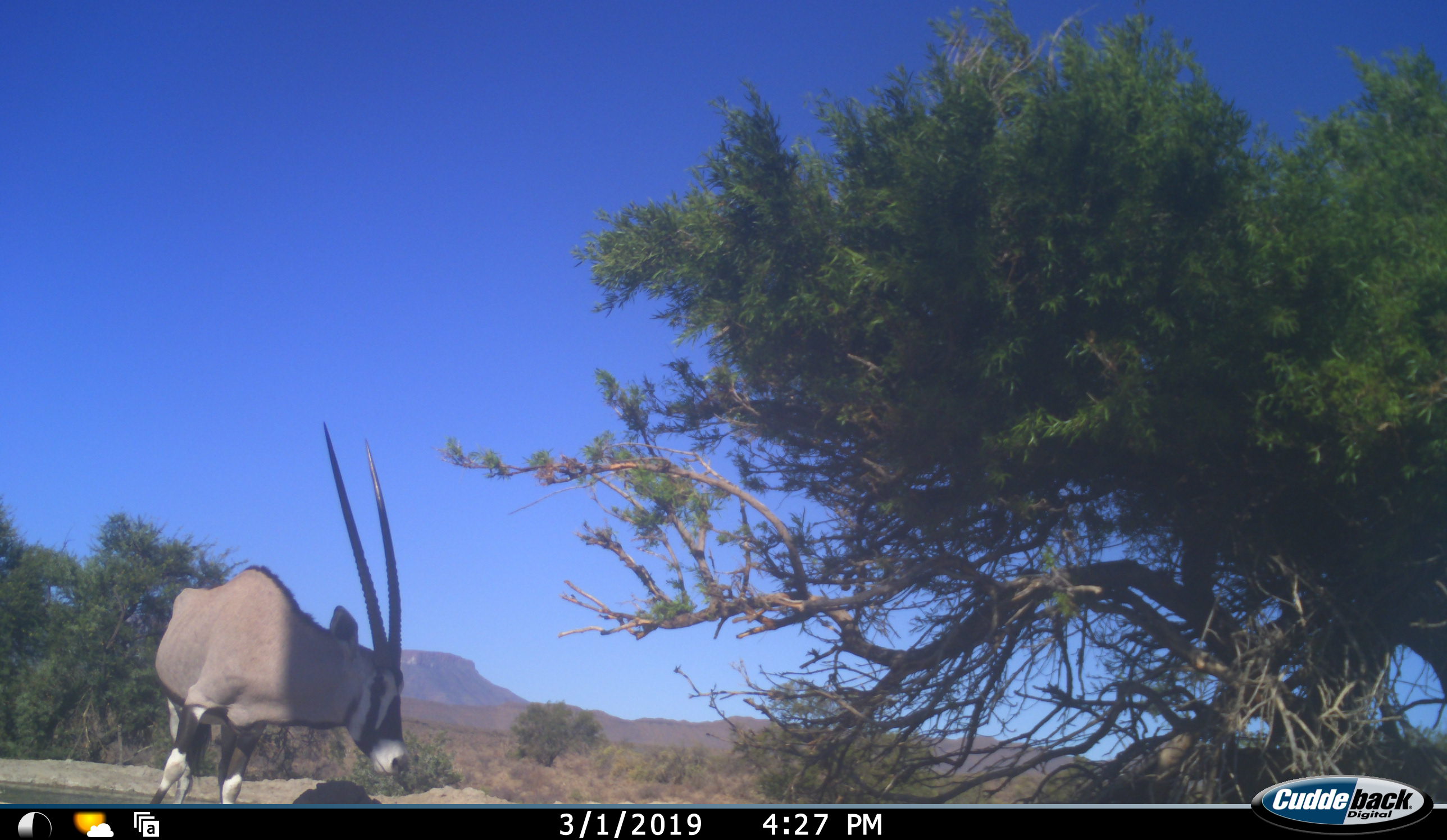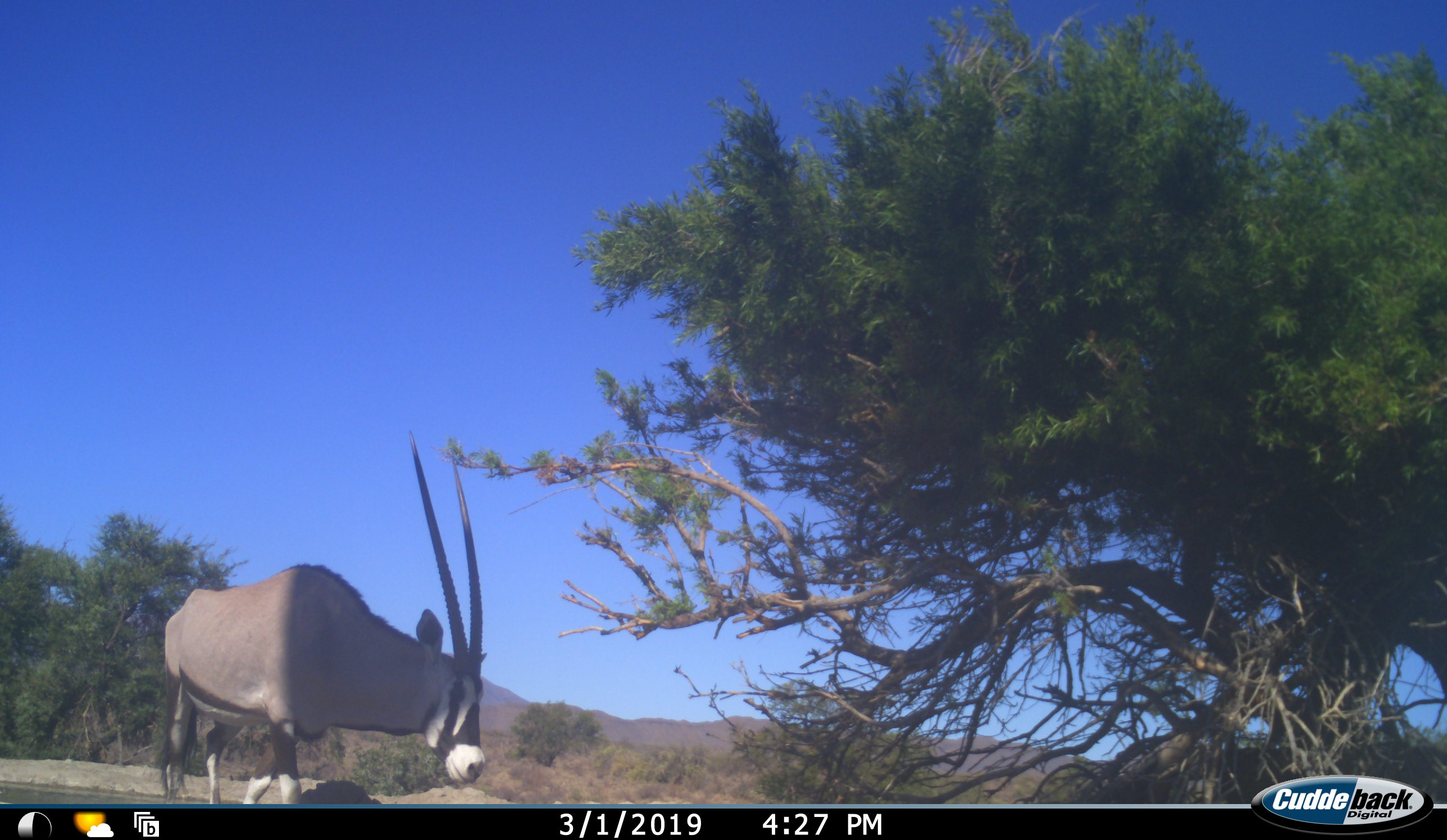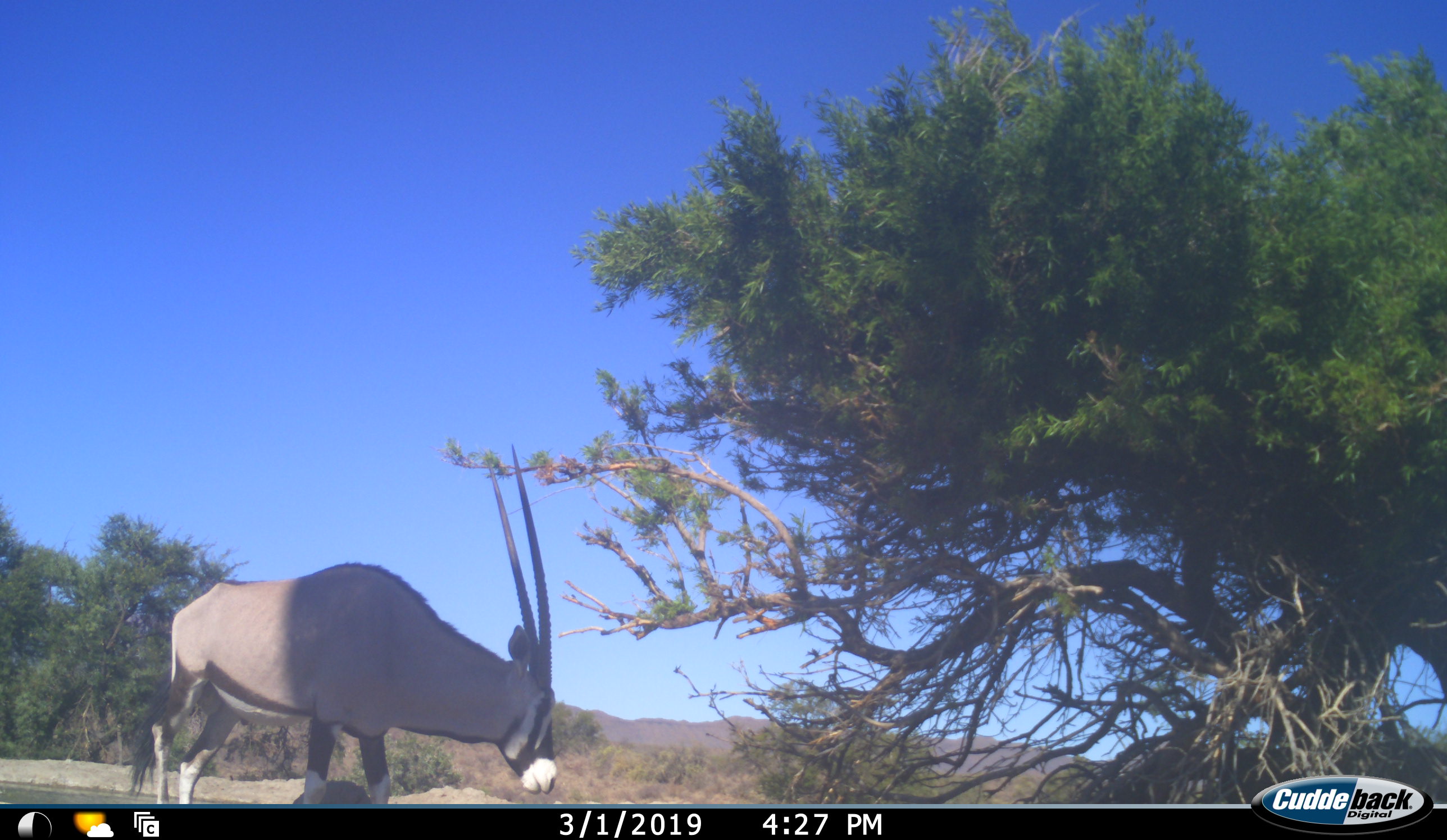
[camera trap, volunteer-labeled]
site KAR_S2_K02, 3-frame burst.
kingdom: Animalia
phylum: Chordata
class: Mammalia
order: Artiodactyla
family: Bovidae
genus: Oryx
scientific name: Oryx gazella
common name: gemsbok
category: oryx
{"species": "oryx (gemsbok) (Oryx gazella)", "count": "1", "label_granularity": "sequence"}